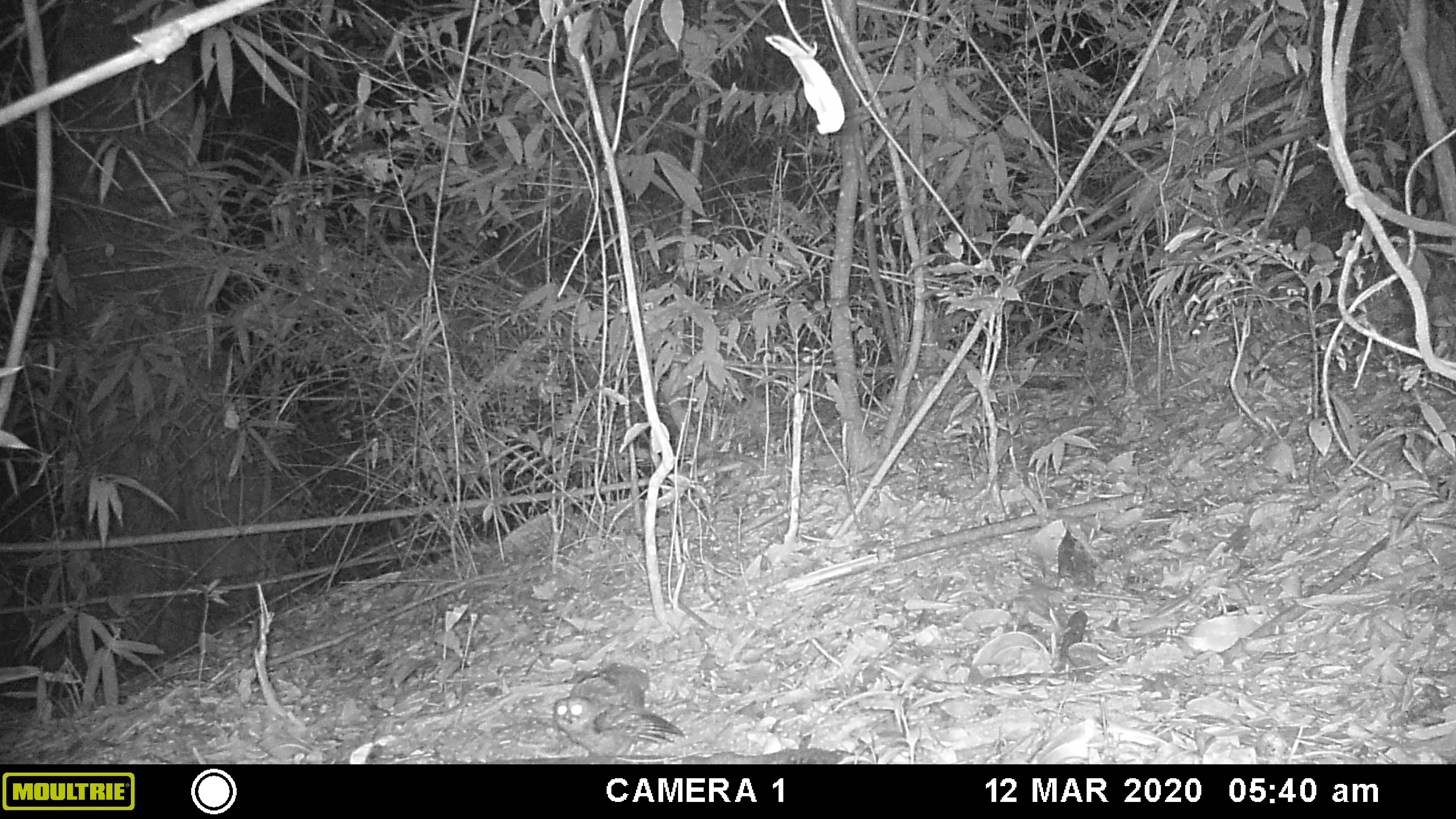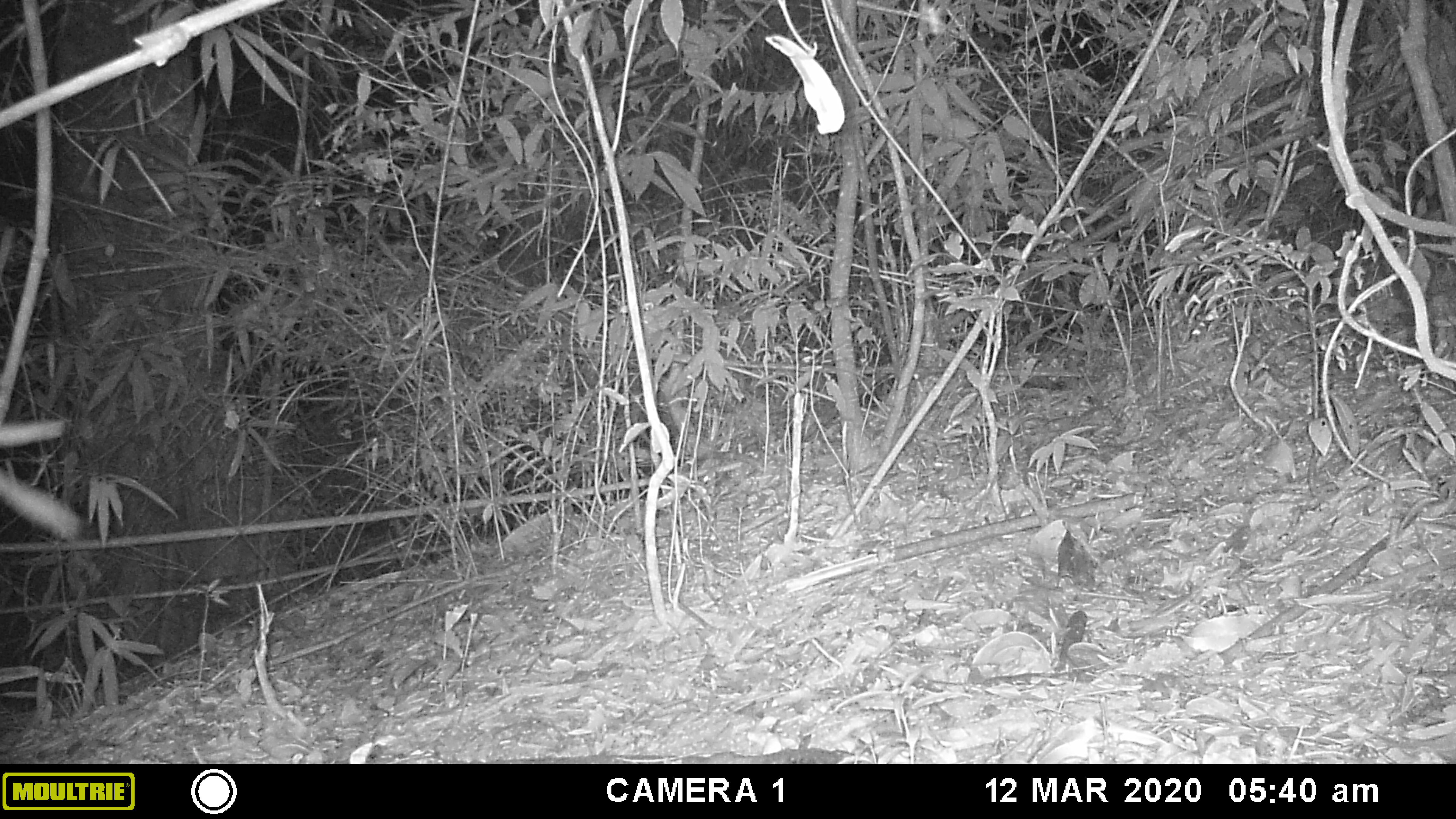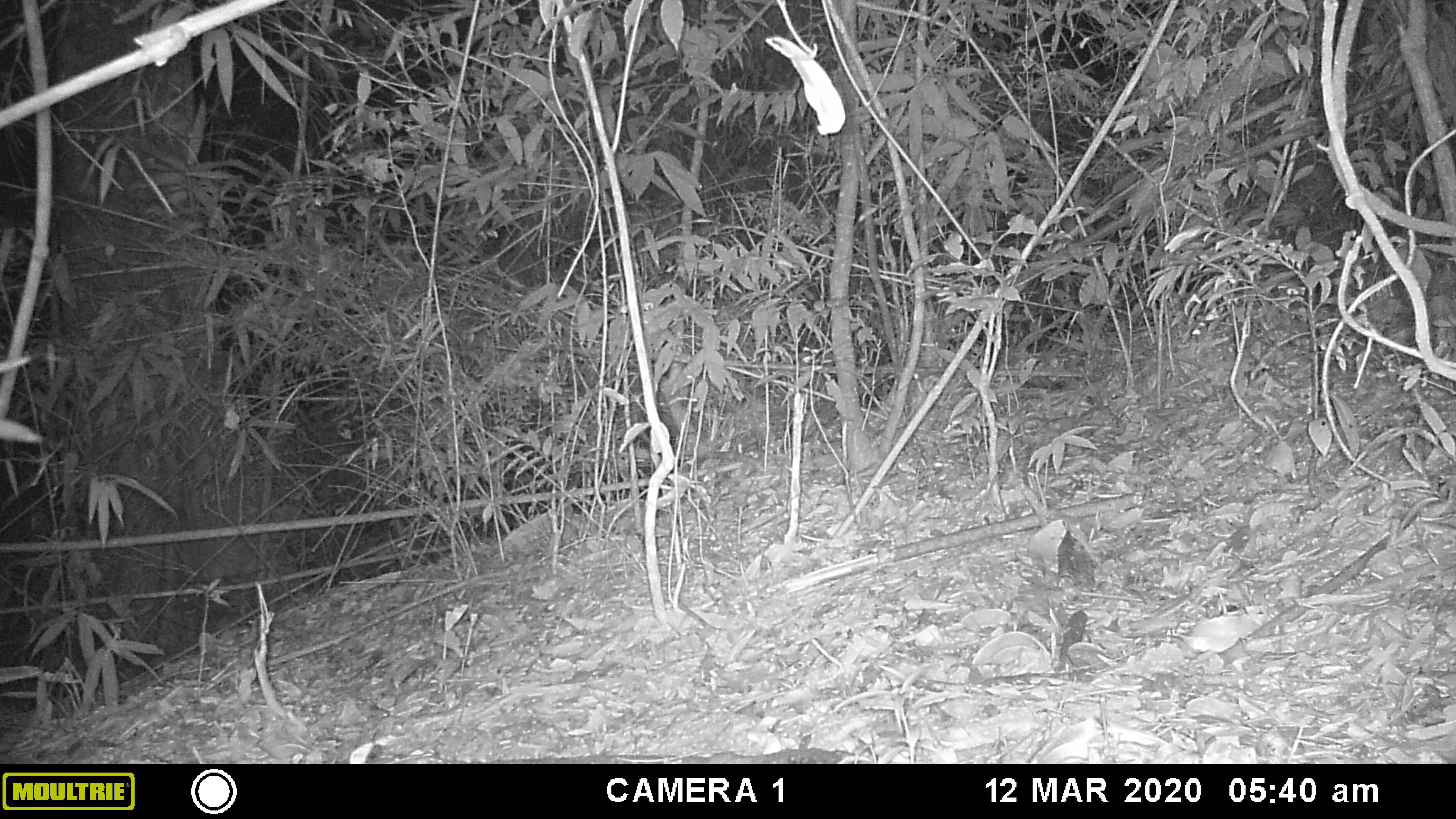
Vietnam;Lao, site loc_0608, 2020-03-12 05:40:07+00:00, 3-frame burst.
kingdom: Animalia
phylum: Chordata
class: Aves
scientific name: Aves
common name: bird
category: unidentified bird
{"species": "unidentified bird (bird) (Aves)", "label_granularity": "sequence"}